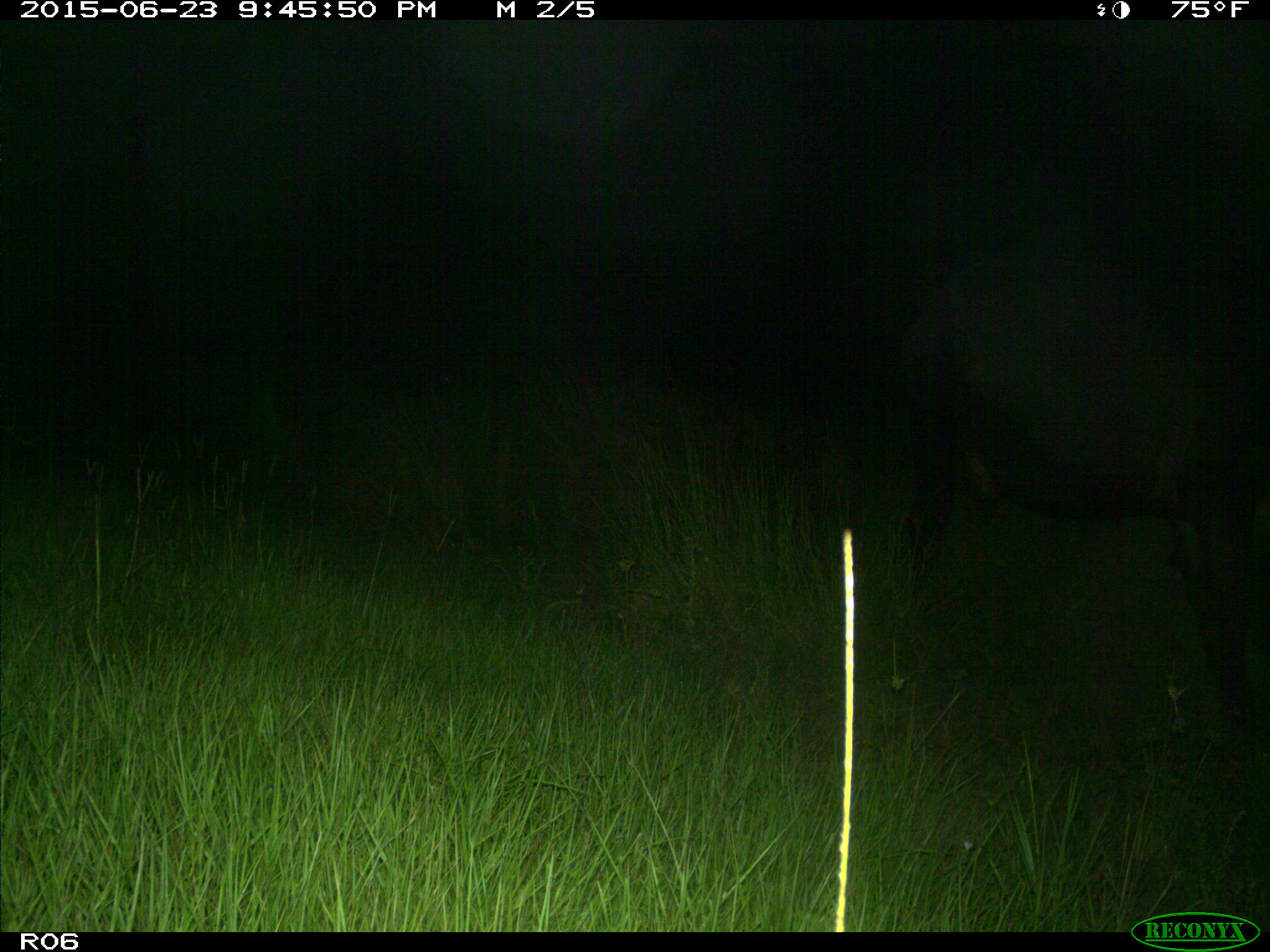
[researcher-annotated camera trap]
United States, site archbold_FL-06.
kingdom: Animalia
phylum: Chordata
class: Mammalia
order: Artiodactyla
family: Bovidae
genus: Bos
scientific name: Bos taurus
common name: domestic cow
Bos taurus (domestic cow).